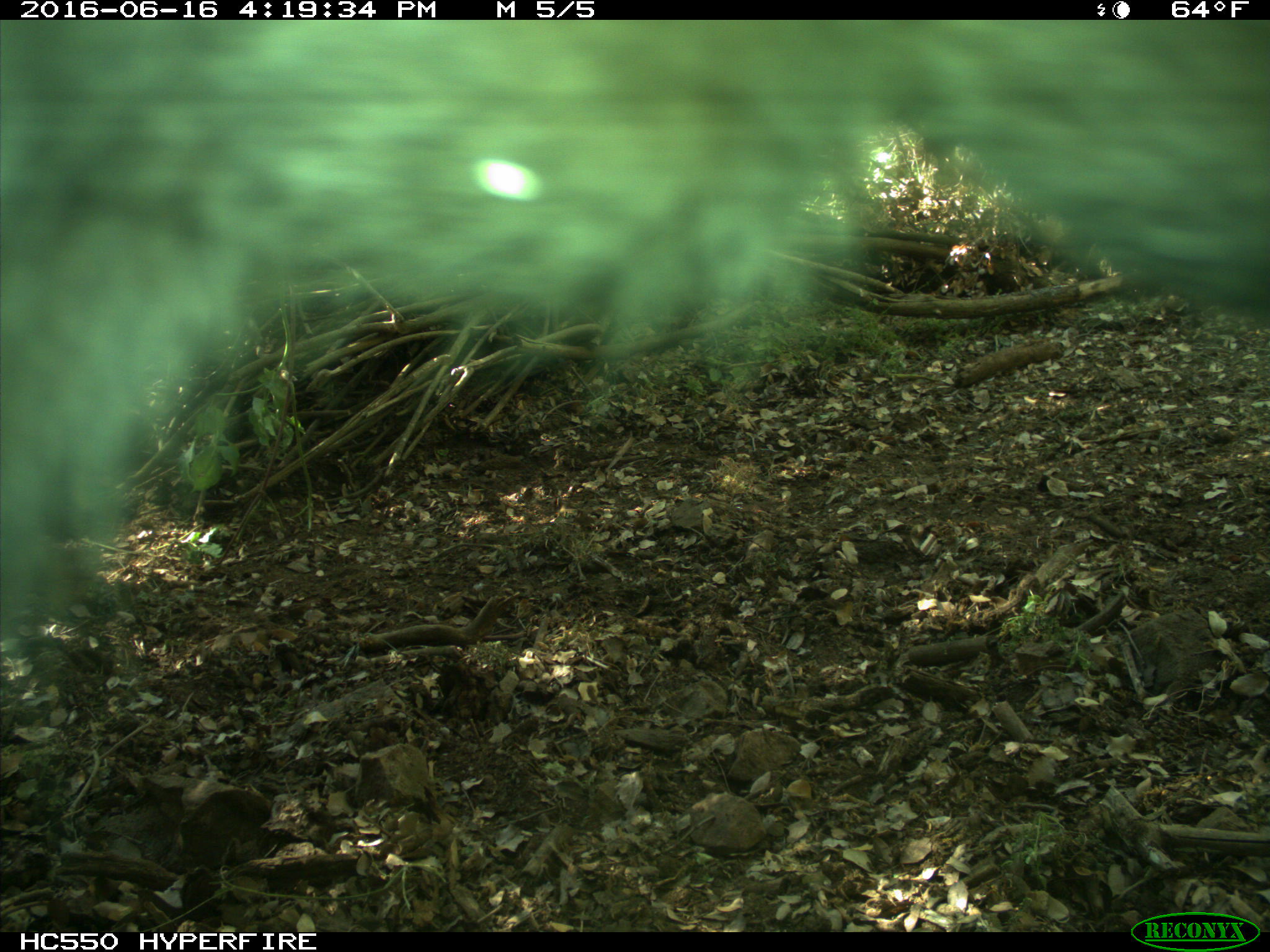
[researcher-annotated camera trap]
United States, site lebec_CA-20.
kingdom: Animalia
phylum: Chordata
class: Mammalia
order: Artiodactyla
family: Bovidae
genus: Bos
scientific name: Bos taurus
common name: domestic cow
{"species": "Bos taurus (domestic cow)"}